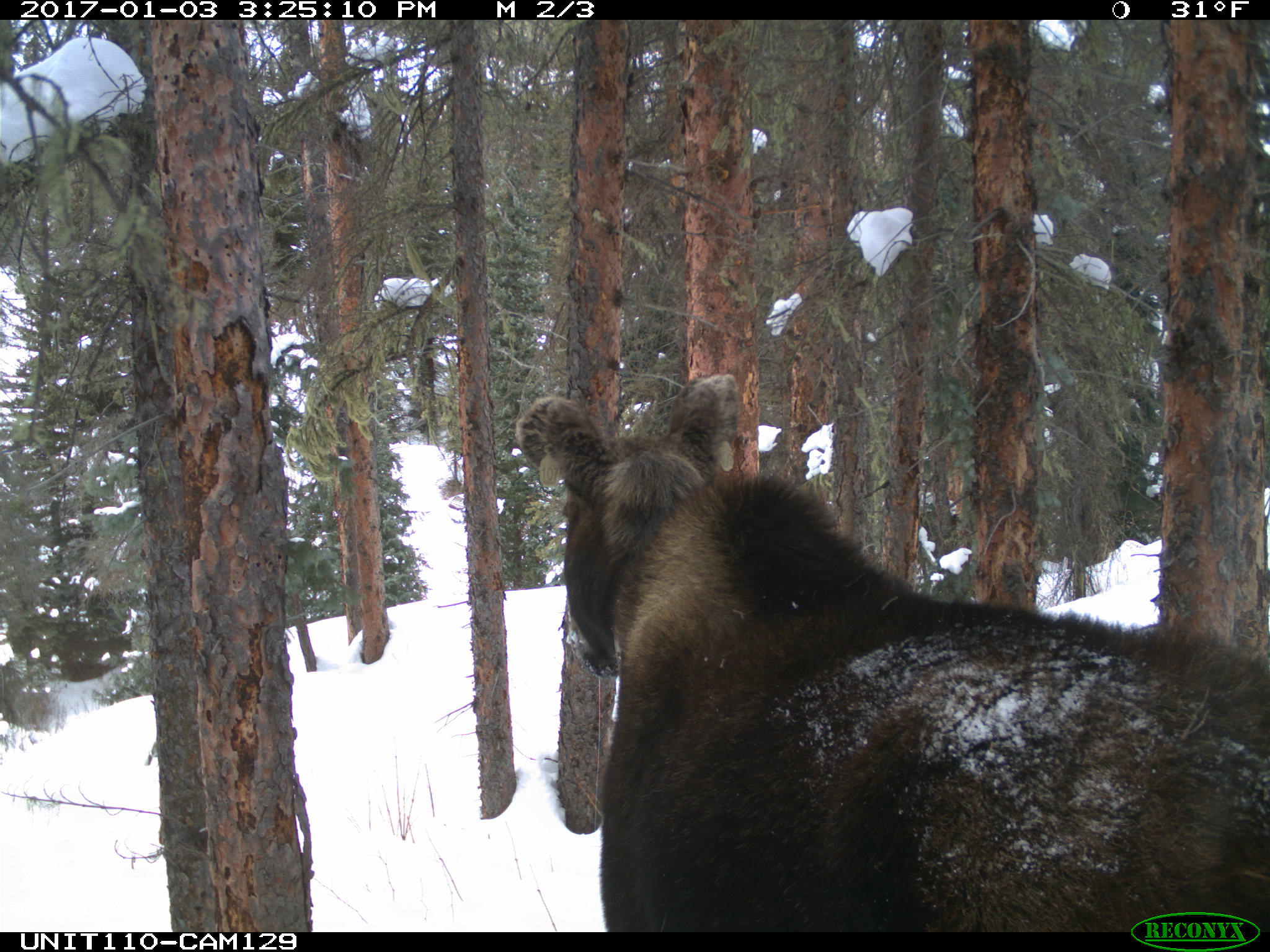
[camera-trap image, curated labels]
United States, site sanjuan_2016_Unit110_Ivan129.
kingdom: Animalia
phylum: Chordata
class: Mammalia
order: Artiodactyla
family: Cervidae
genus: Alces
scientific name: Alces alces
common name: moose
Alces alces (moose).